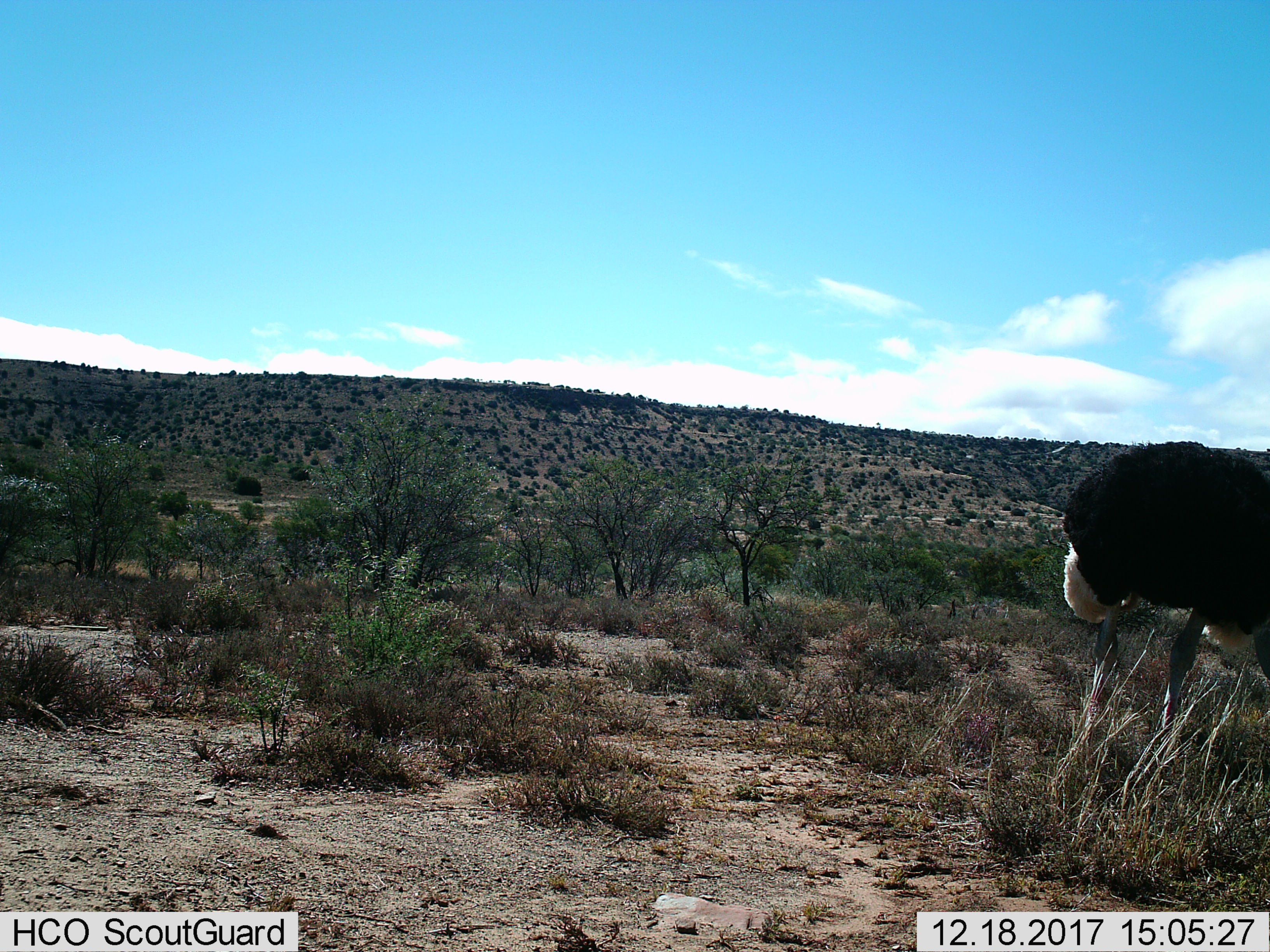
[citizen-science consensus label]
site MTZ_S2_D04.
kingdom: Animalia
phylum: Chordata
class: Aves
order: Struthioniformes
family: Struthionidae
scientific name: Struthionidae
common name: ostrich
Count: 1.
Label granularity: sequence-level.